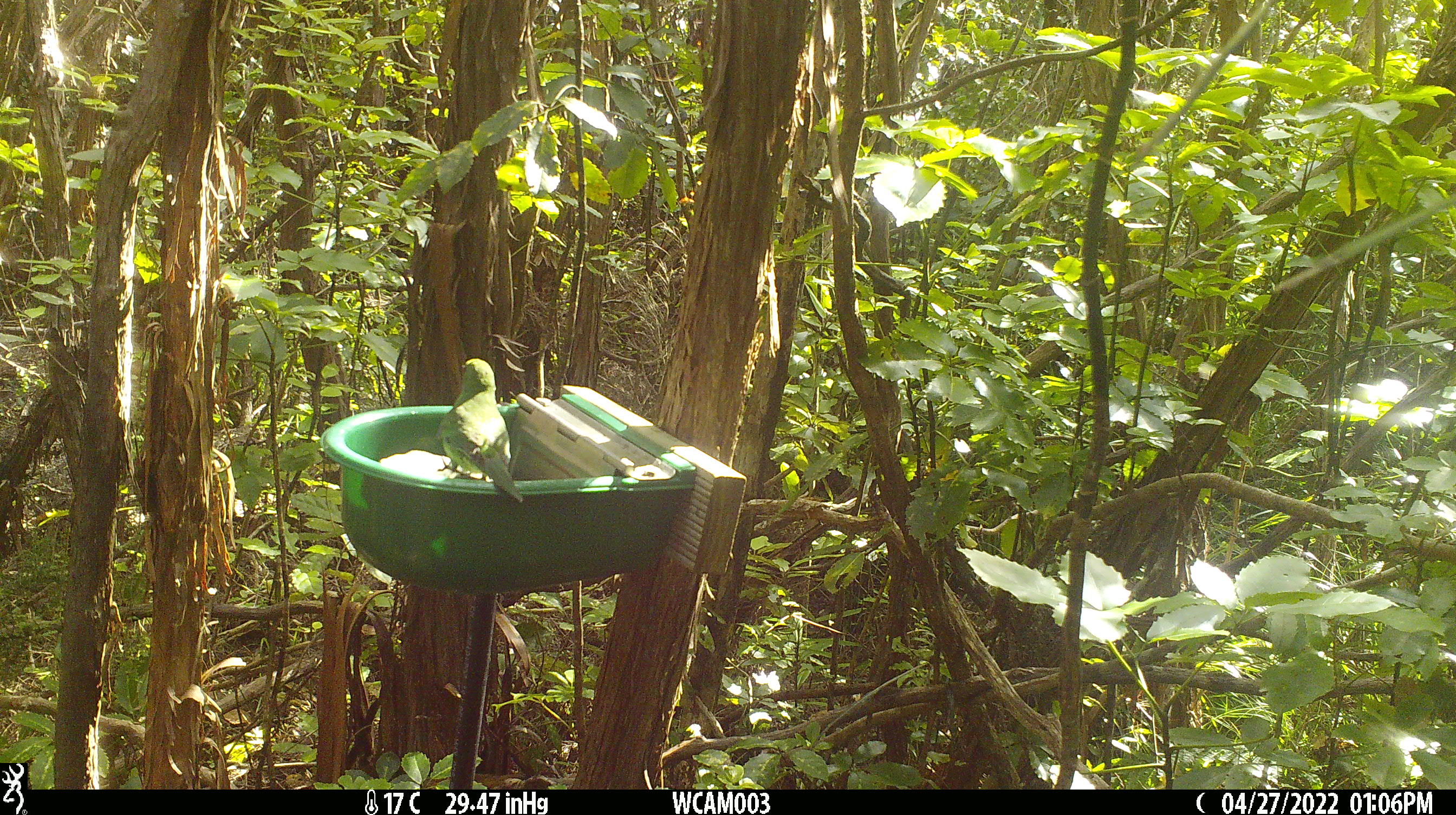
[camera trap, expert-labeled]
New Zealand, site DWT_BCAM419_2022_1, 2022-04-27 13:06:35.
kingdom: Animalia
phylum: Chordata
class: Aves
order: Psittaciformes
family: Psittaculidae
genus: Cyanoramphus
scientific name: Cyanoramphus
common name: parakeet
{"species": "parakeet (Cyanoramphus)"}